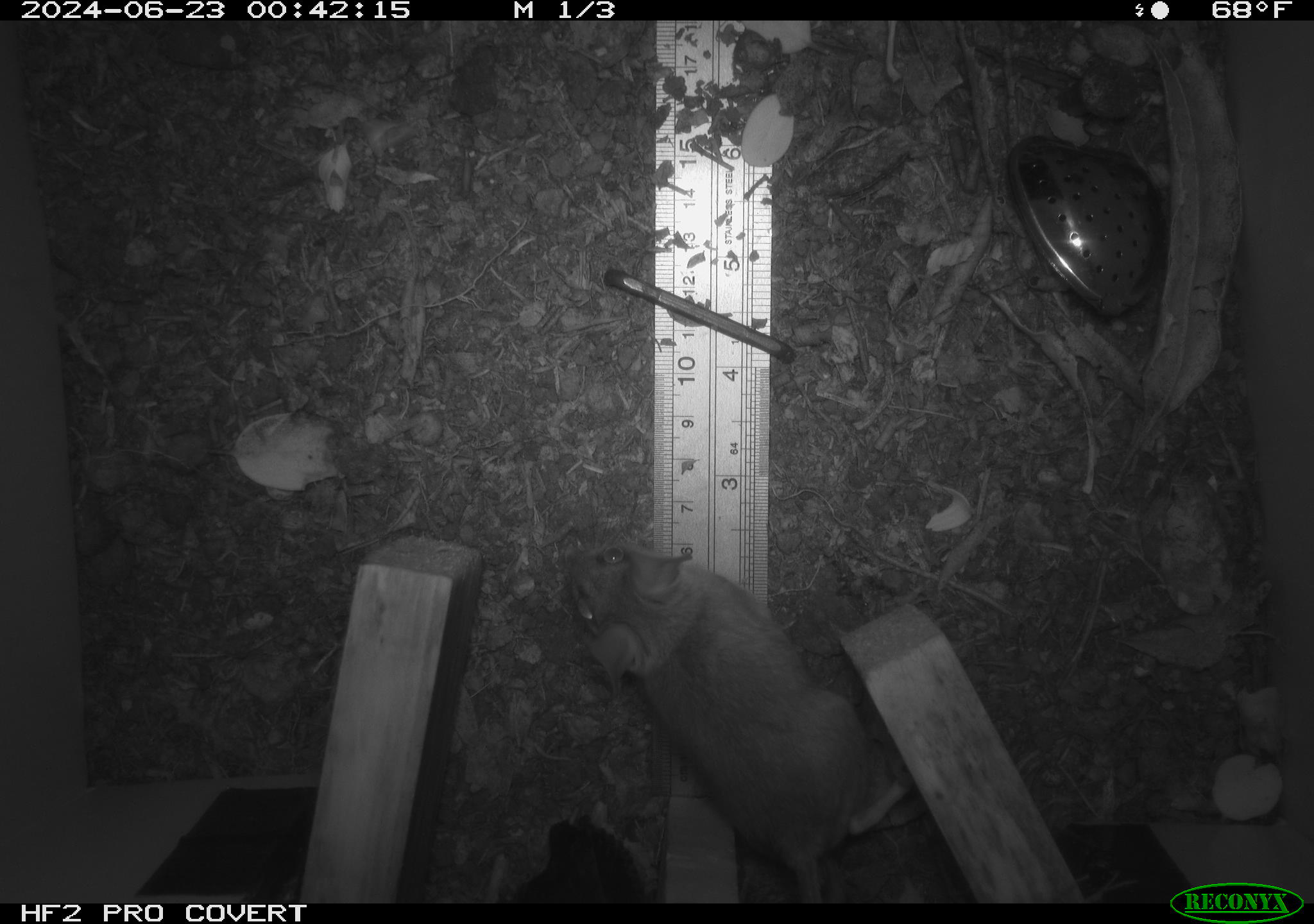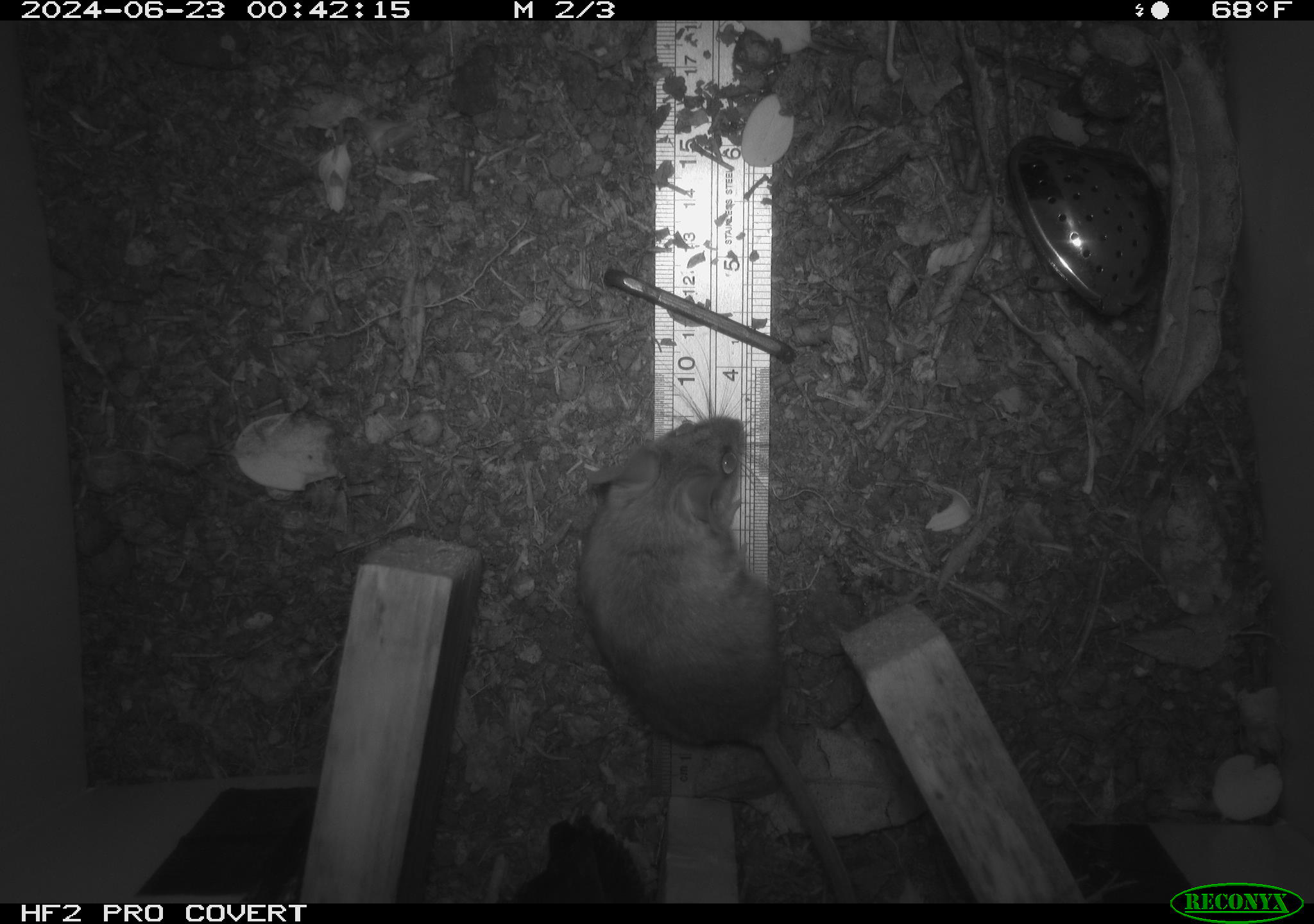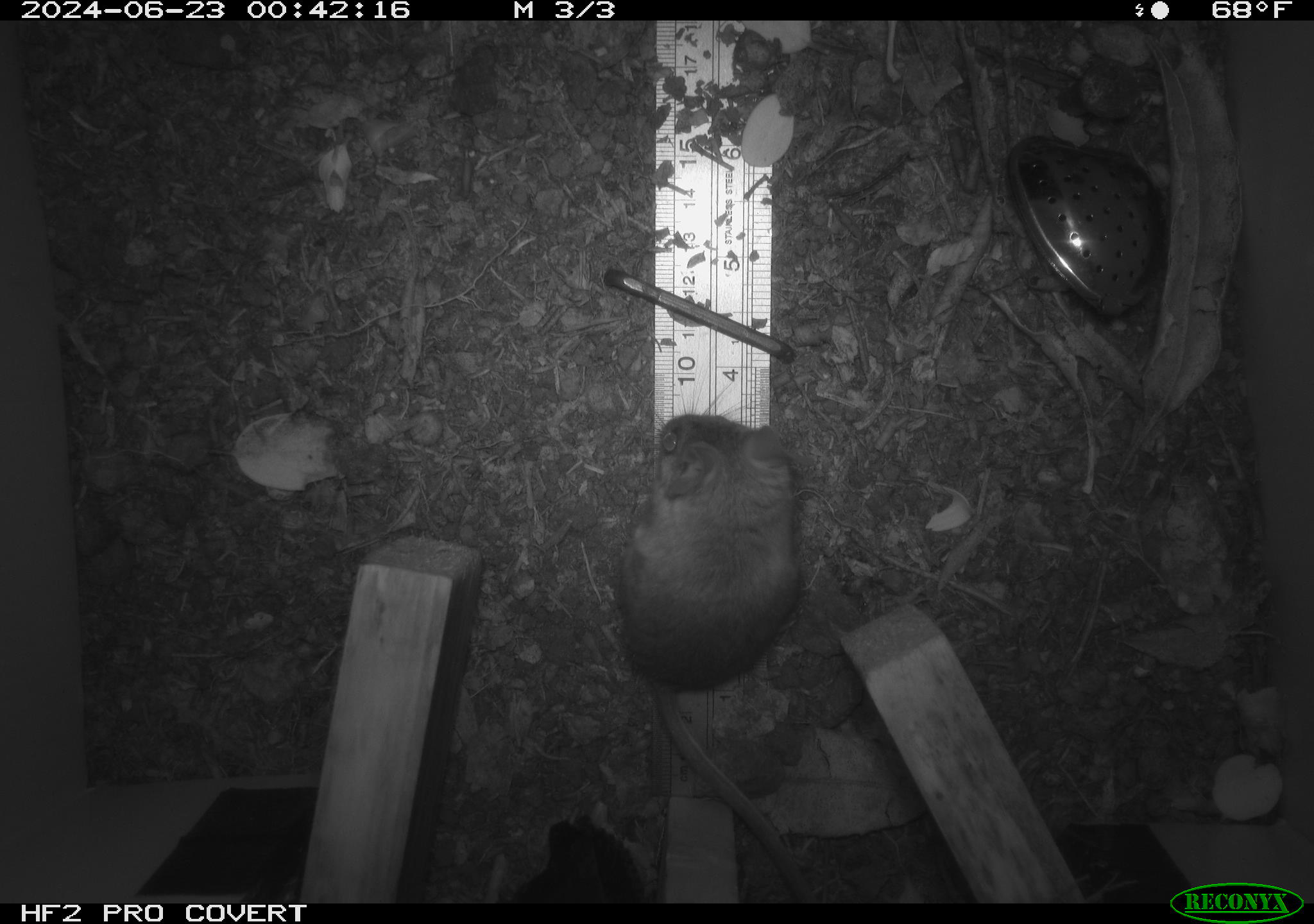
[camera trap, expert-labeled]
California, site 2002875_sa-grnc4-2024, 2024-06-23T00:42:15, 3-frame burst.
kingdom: Animalia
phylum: Chordata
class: Mammalia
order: Rodentia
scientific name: Rodentia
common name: rodent